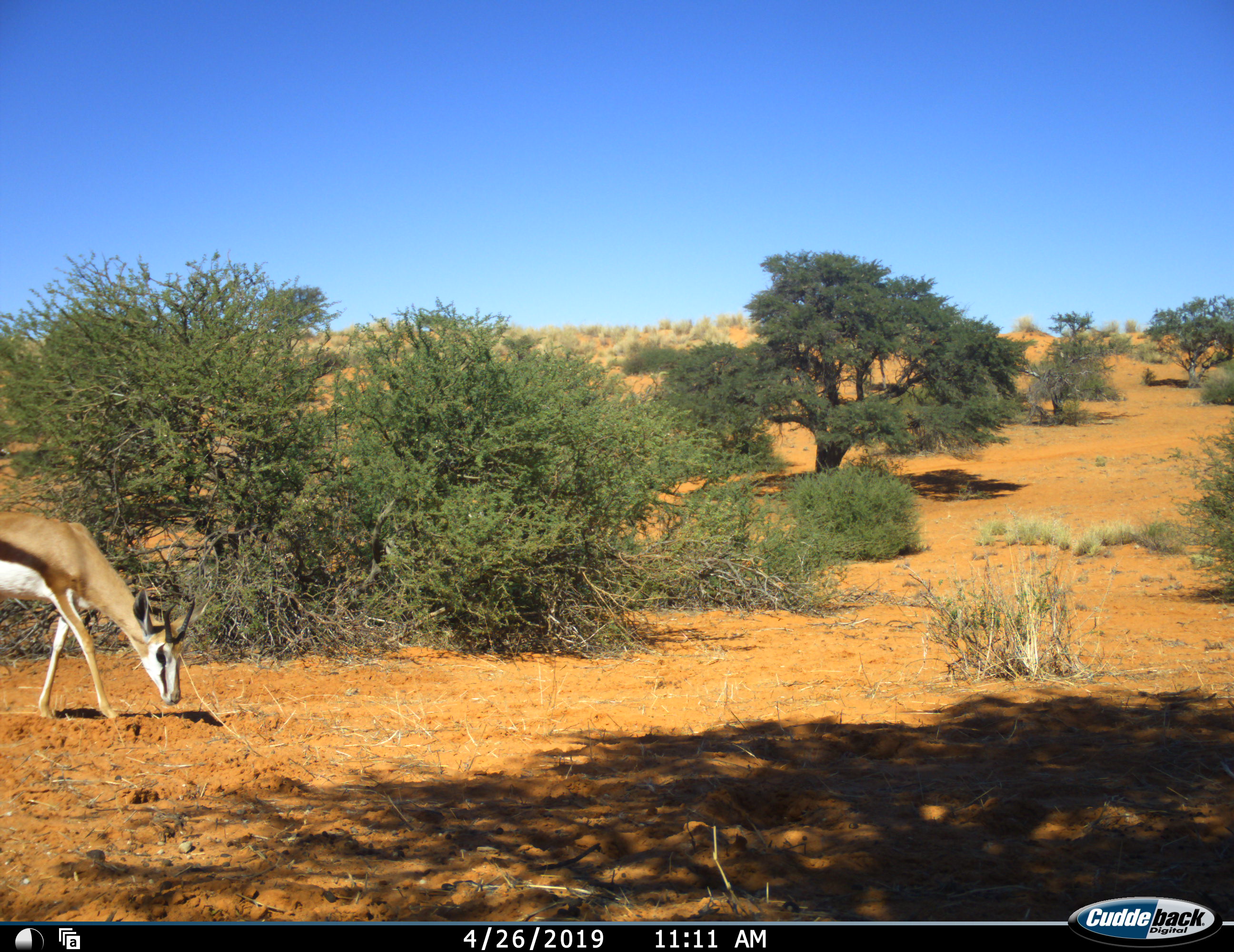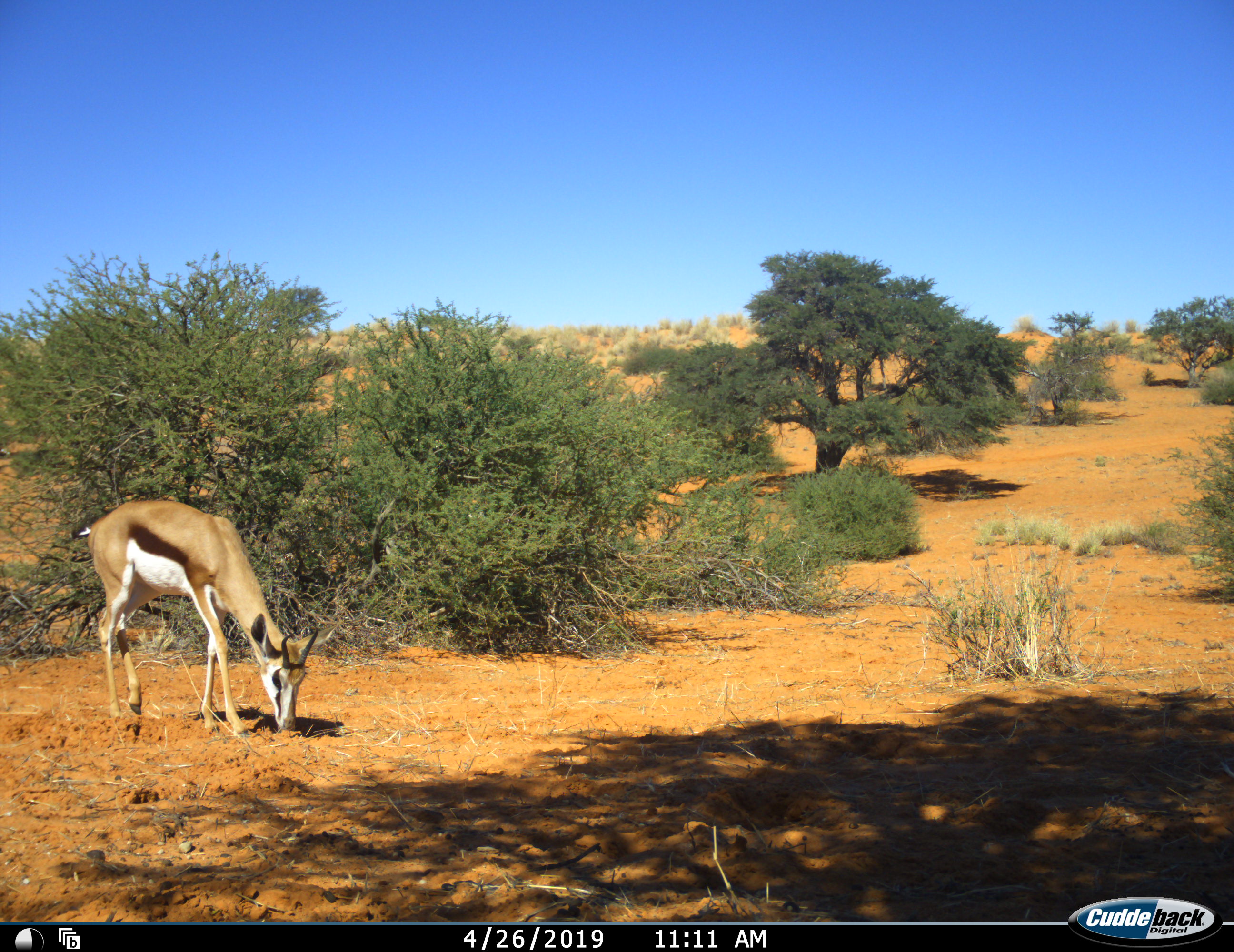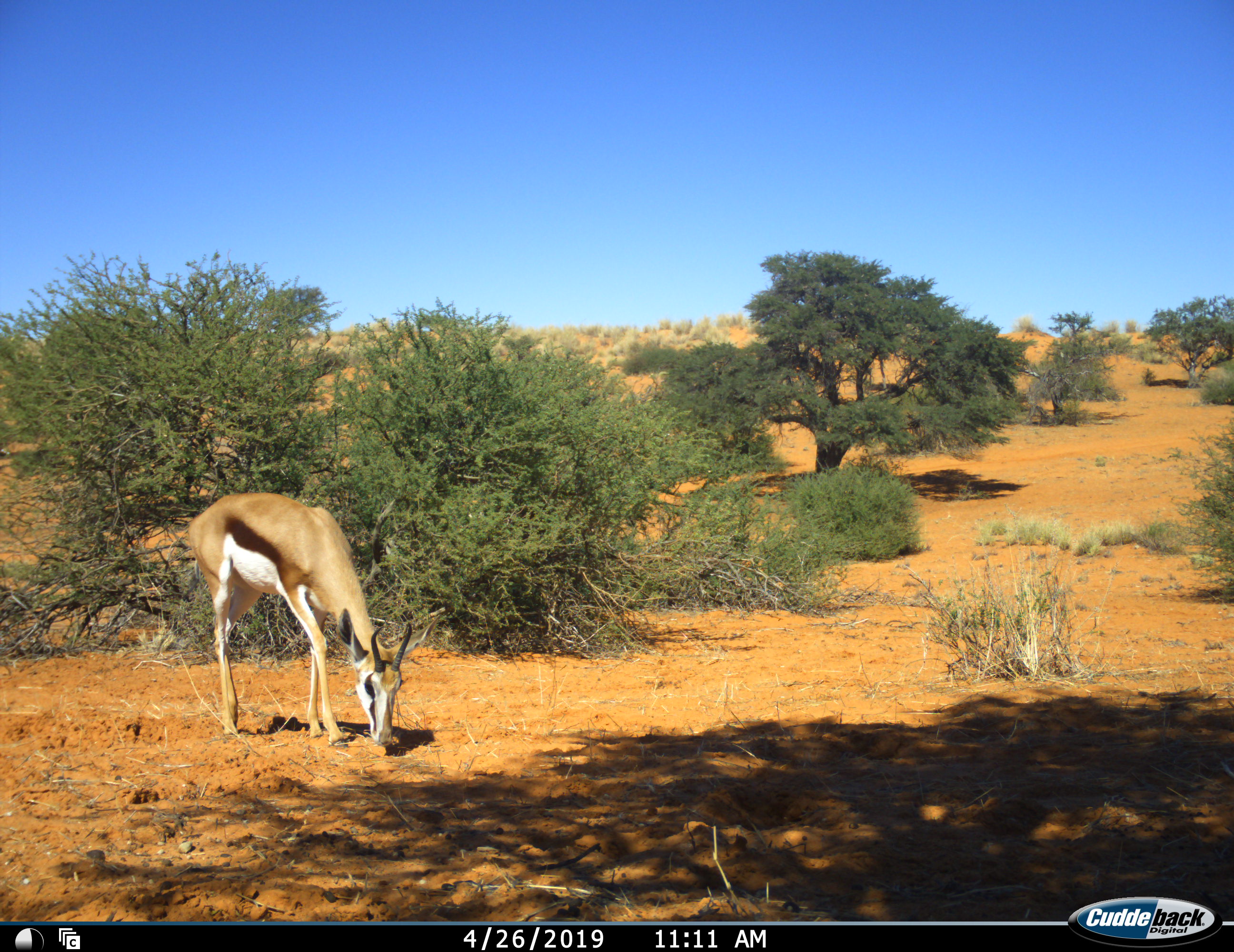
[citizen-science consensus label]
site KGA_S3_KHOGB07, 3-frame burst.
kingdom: Animalia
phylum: Chordata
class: Mammalia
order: Artiodactyla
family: Bovidae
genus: Antidorcas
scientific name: Antidorcas marsupialis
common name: springbok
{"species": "springbok (Antidorcas marsupialis)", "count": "1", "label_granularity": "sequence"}